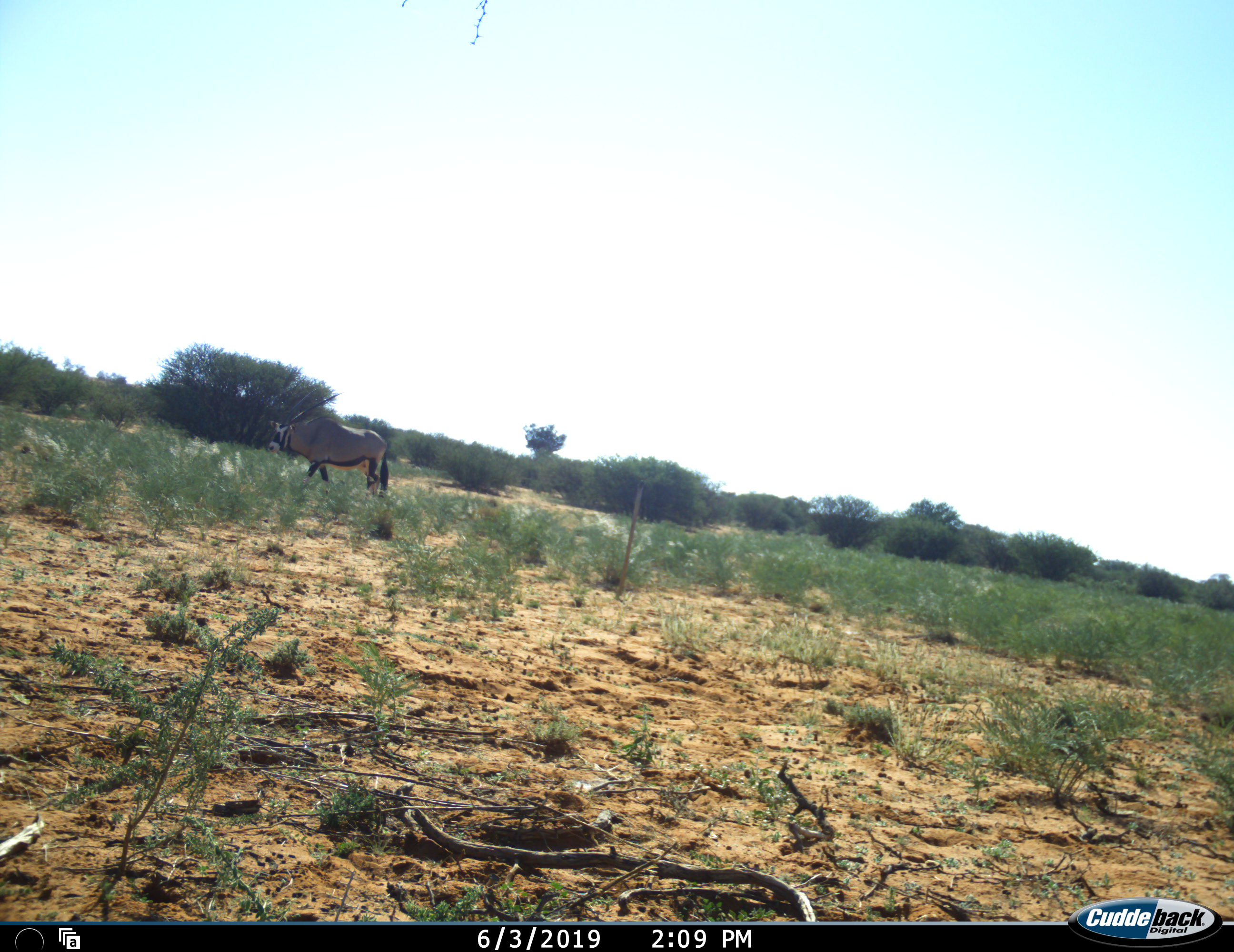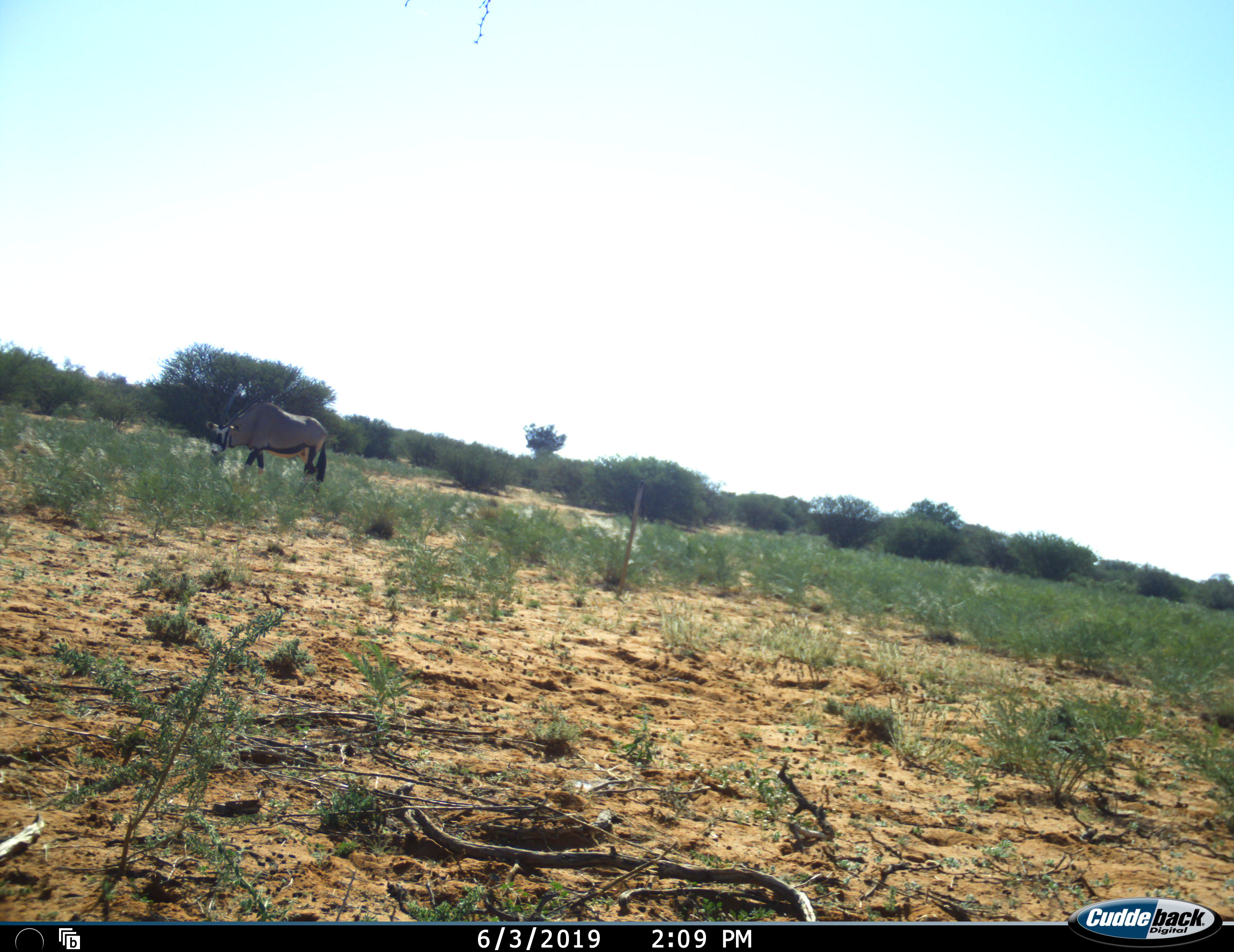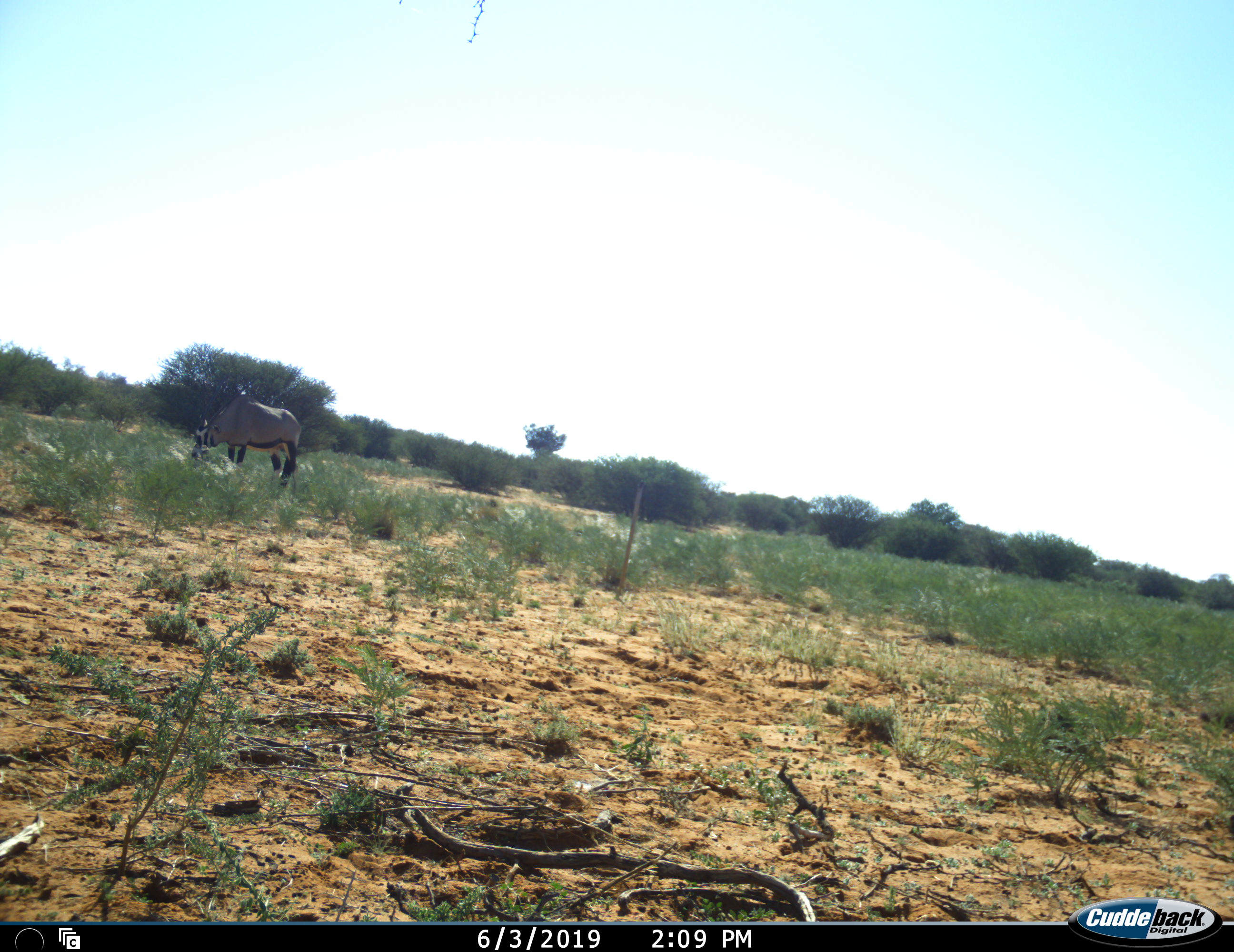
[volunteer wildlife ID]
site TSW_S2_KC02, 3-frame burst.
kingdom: Animalia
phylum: Chordata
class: Mammalia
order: Artiodactyla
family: Bovidae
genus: Oryx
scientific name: Oryx gazella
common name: gemsbok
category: oryx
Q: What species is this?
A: Oryx (gemsbok) (Oryx gazella).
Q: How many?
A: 1.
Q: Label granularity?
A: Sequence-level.